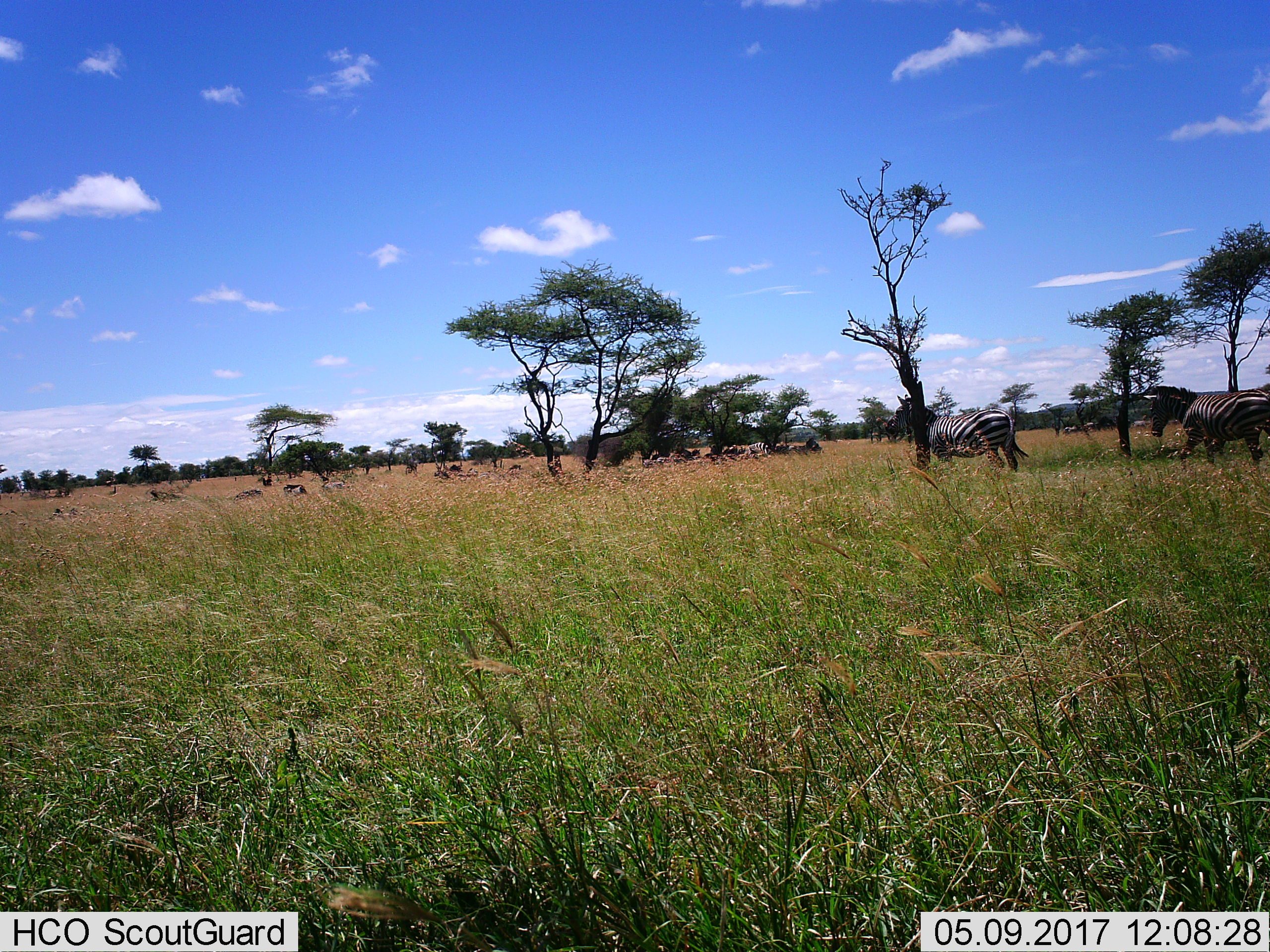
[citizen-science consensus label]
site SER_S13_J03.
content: unidentified animal